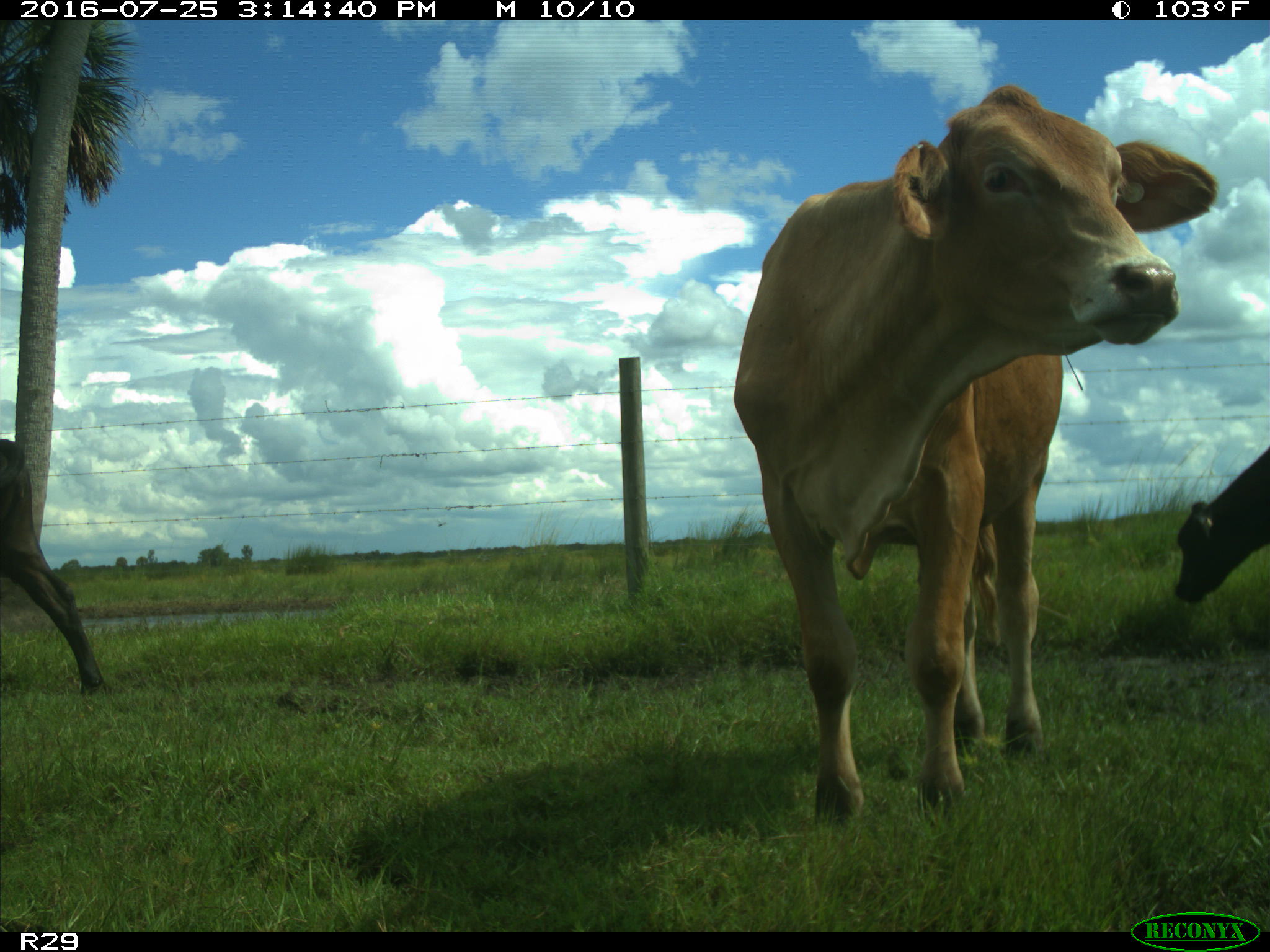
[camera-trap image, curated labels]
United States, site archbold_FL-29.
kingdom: Animalia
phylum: Chordata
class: Mammalia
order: Artiodactyla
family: Bovidae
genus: Bos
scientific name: Bos taurus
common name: domestic cow